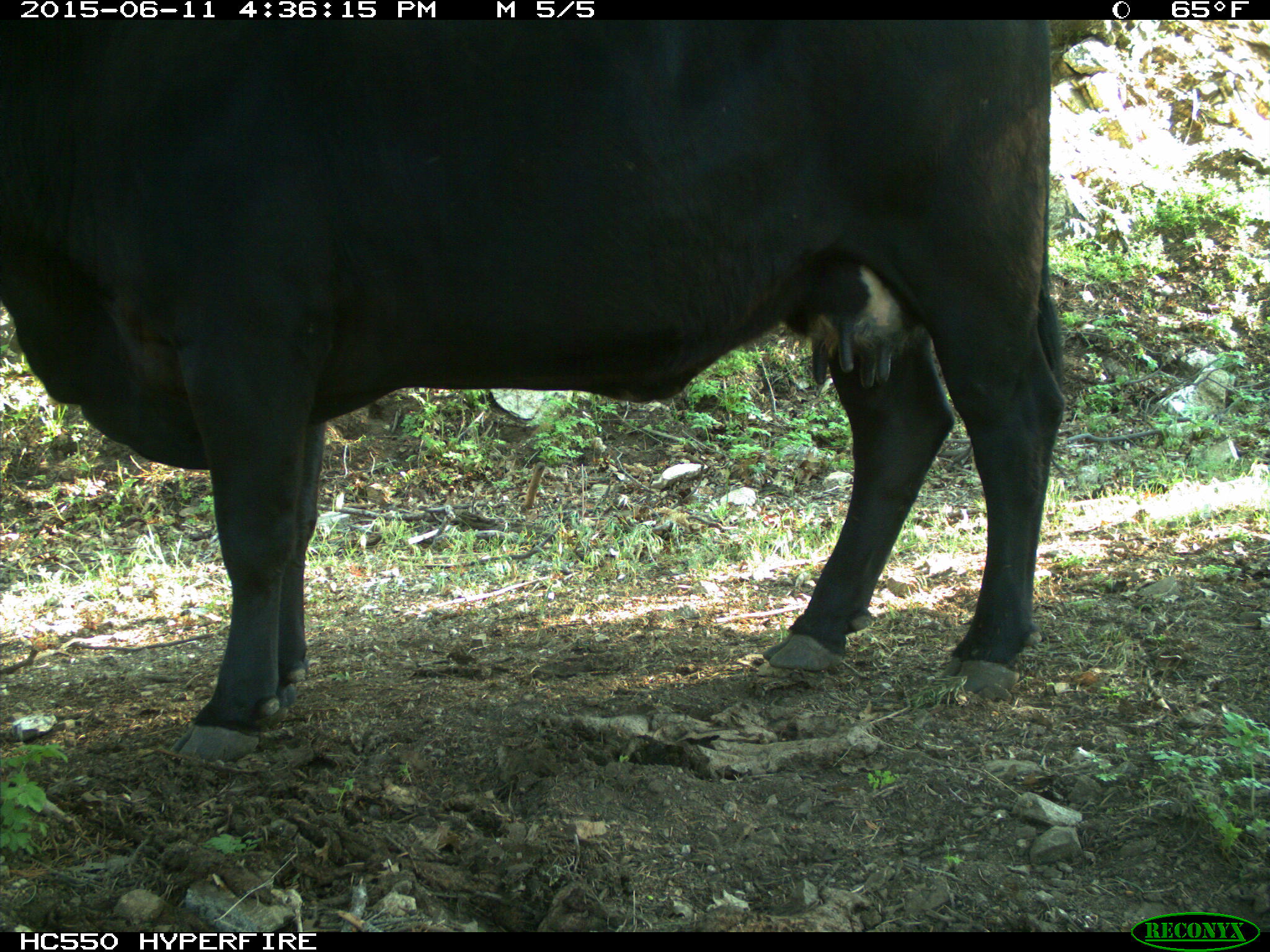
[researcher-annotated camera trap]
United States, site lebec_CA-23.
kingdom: Animalia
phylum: Chordata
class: Mammalia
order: Artiodactyla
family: Bovidae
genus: Bos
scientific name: Bos taurus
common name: domestic cow